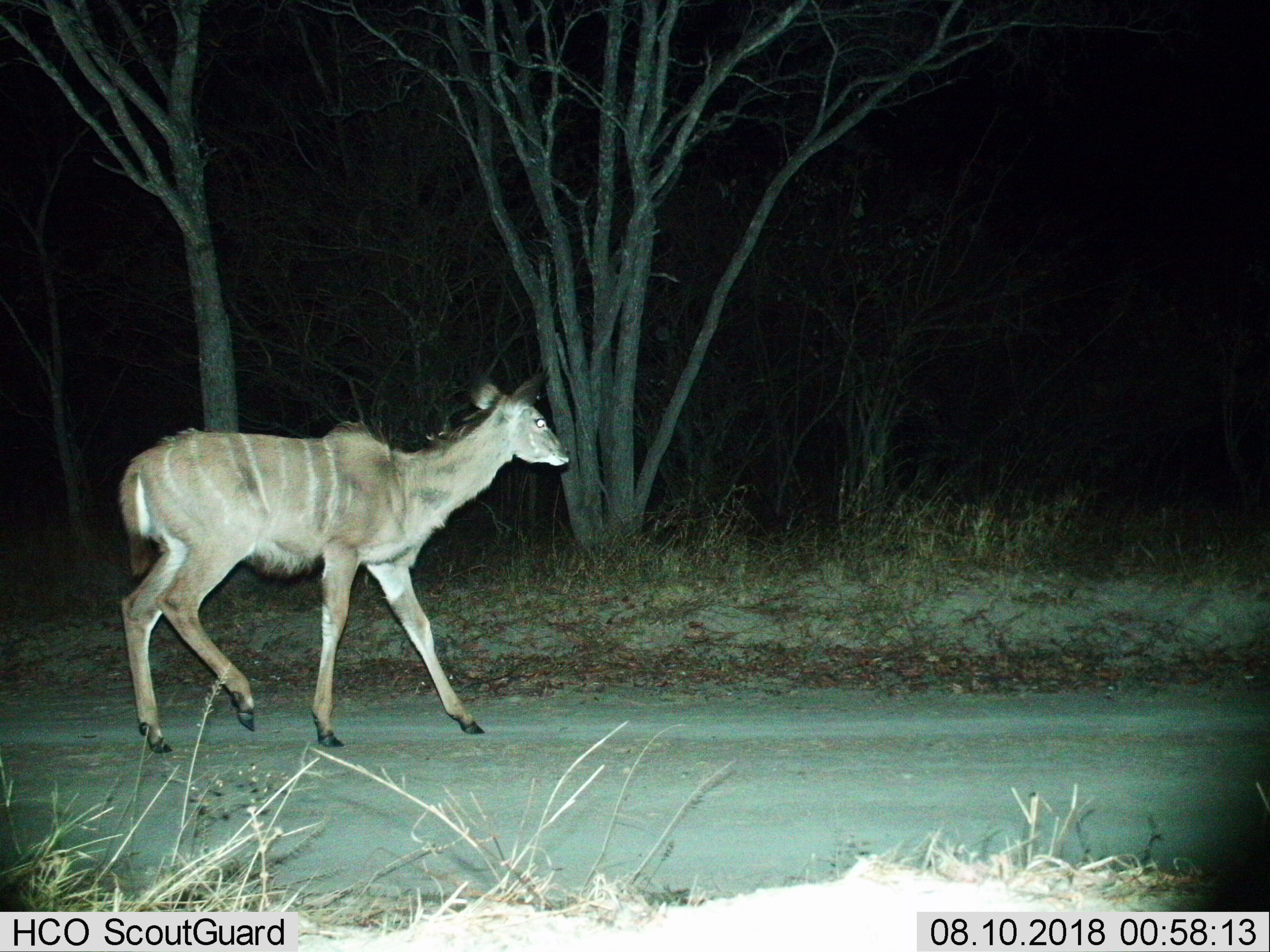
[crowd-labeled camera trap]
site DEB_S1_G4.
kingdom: Animalia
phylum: Chordata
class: Mammalia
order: Artiodactyla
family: Bovidae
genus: Tragelaphus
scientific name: Tragelaphus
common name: kudu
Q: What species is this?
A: Kudu (Tragelaphus).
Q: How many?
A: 1.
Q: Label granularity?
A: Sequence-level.